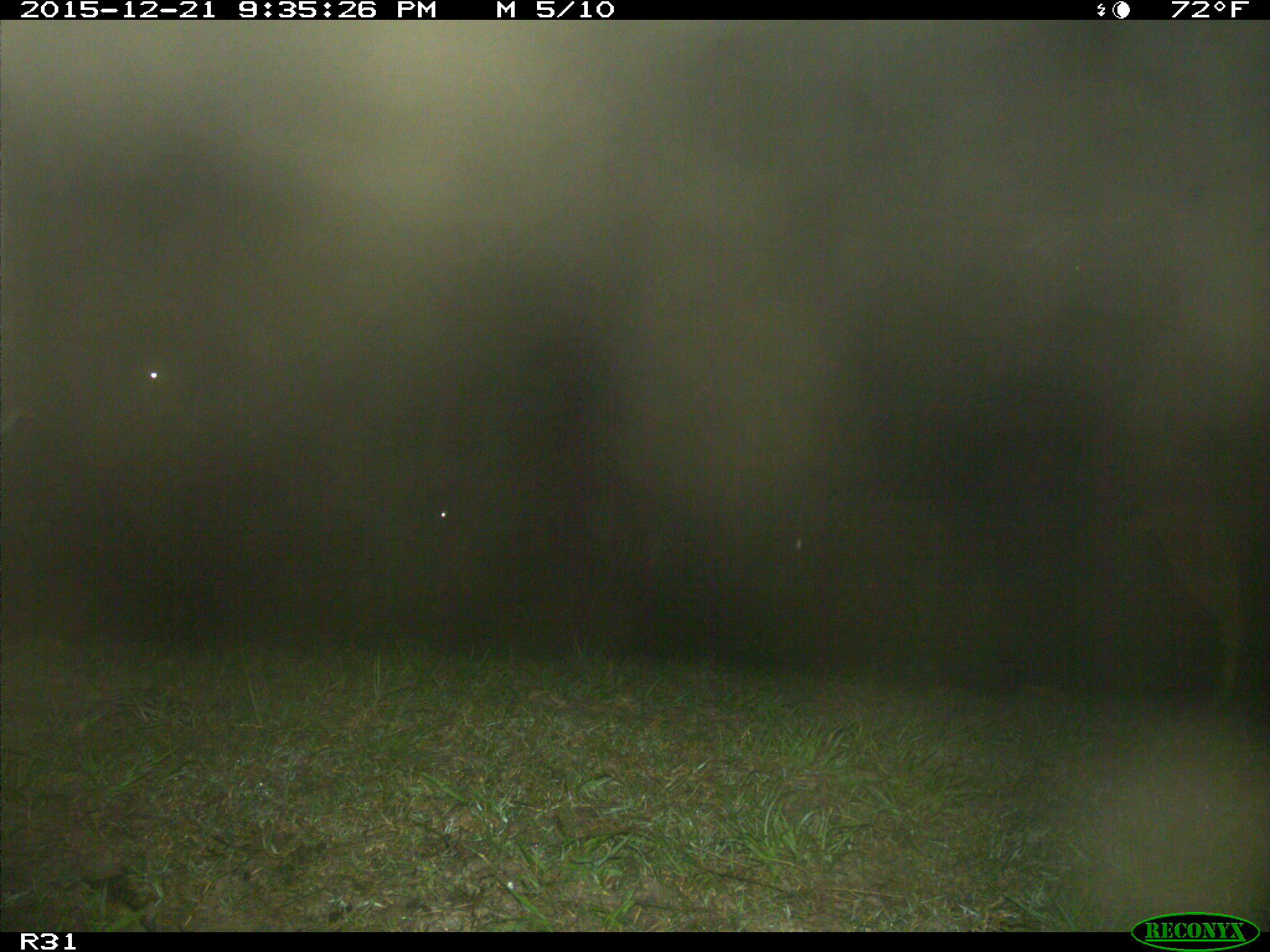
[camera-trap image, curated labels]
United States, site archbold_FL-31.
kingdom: Animalia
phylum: Chordata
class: Mammalia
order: Artiodactyla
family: Bovidae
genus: Bos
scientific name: Bos taurus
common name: domestic cow